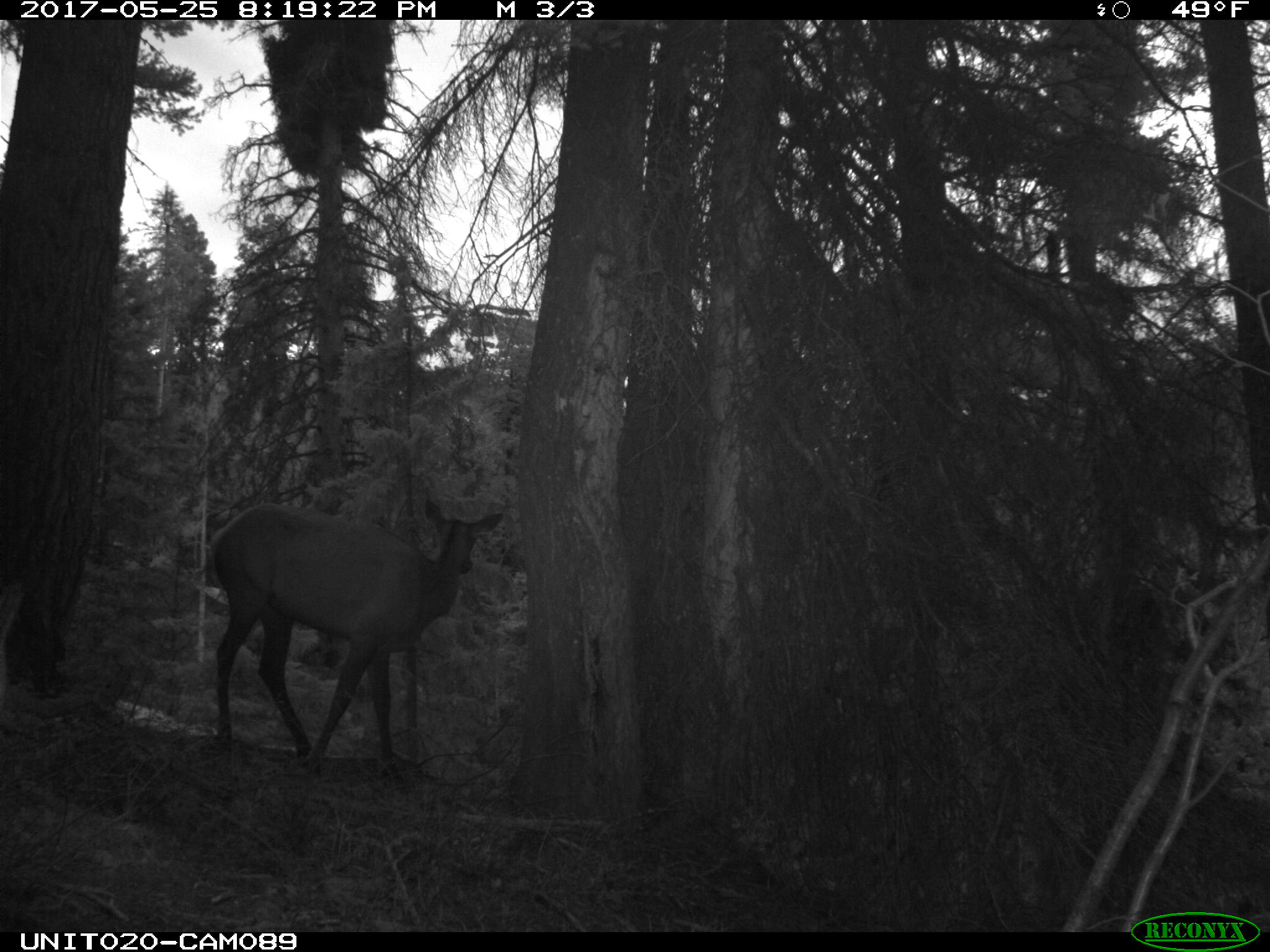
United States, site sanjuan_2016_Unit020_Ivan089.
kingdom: Animalia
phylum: Chordata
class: Mammalia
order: Artiodactyla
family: Cervidae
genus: Cervus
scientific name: Cervus elaphus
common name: red deer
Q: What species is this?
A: Cervus elaphus (red deer).